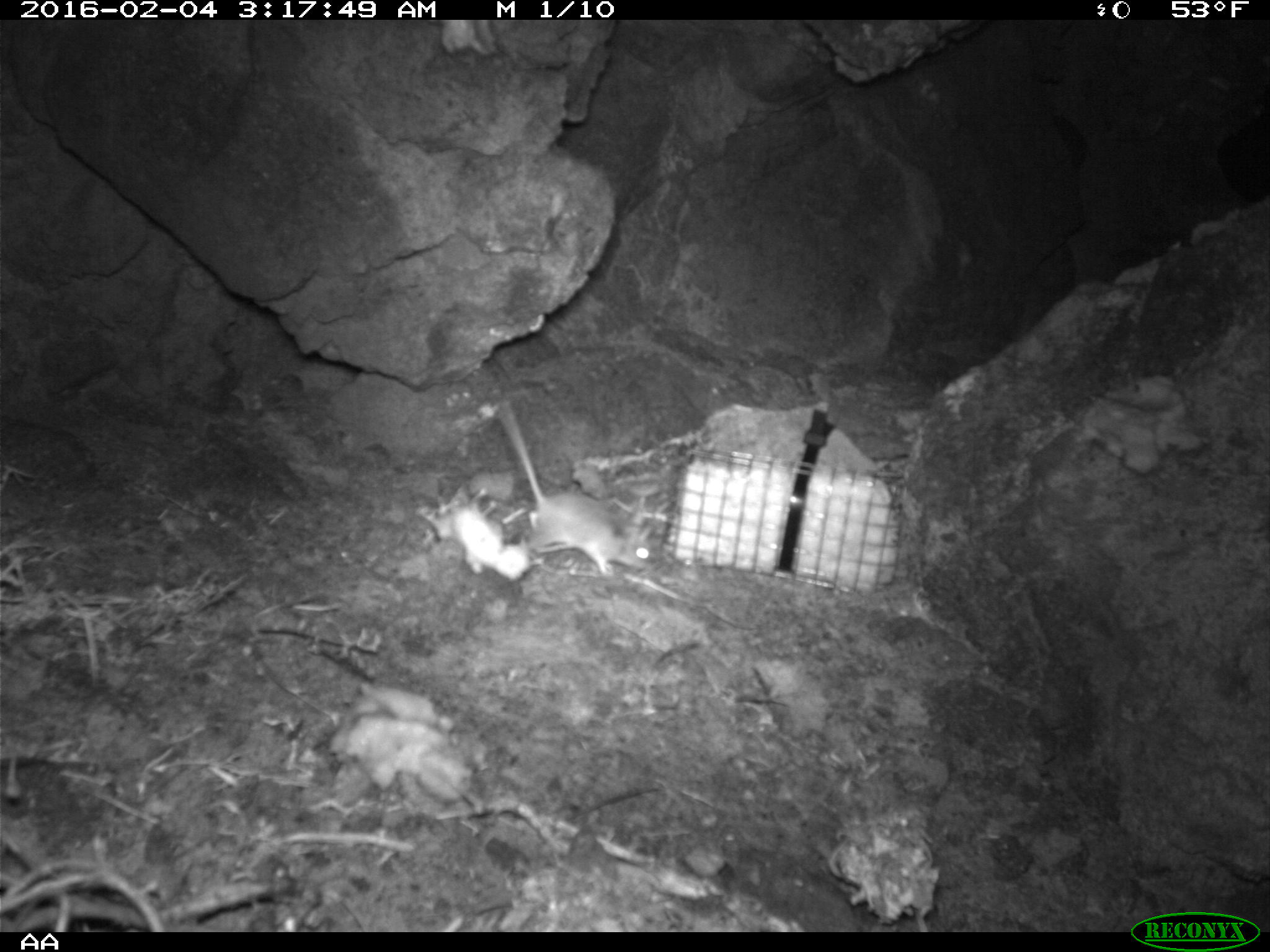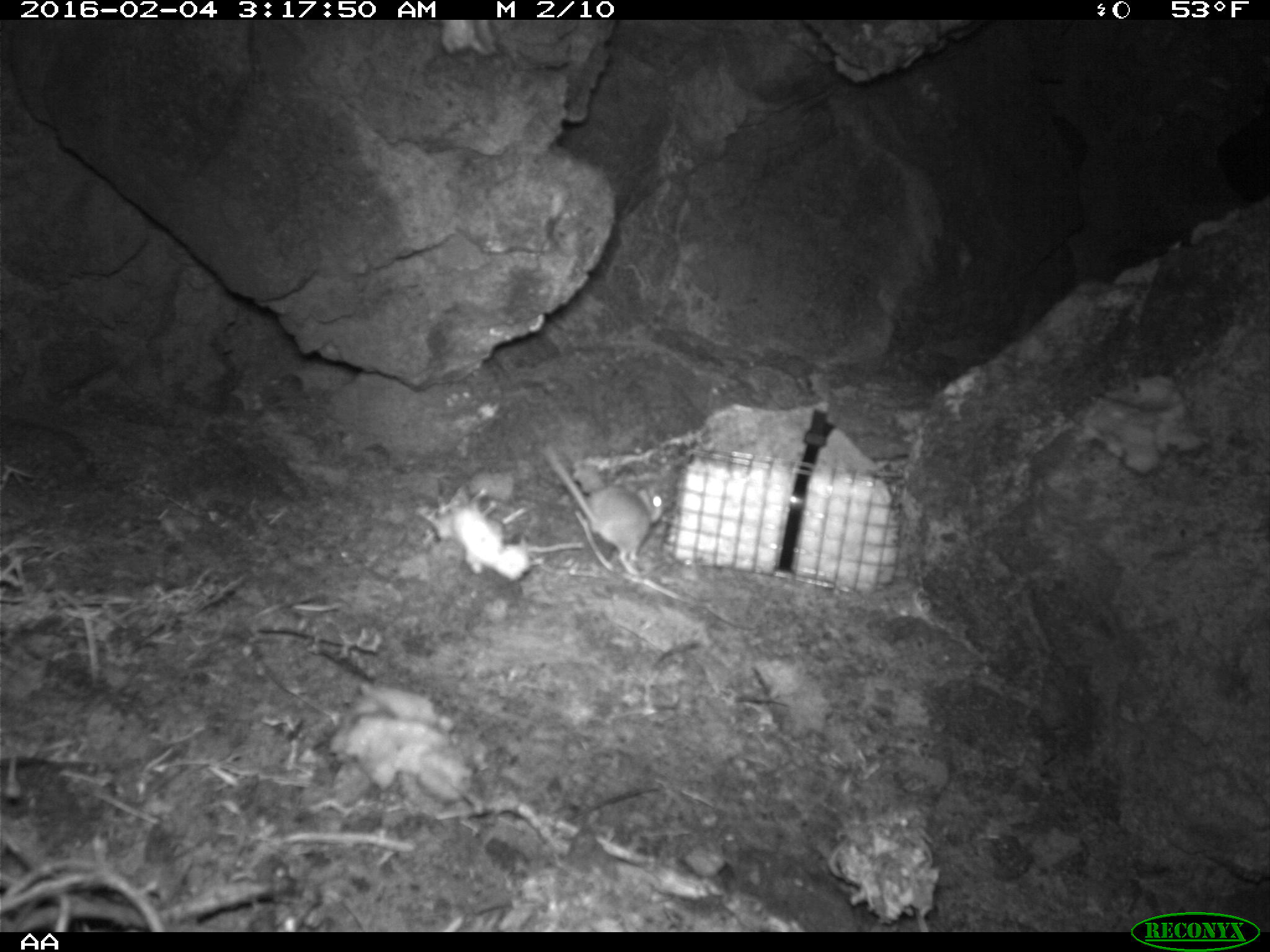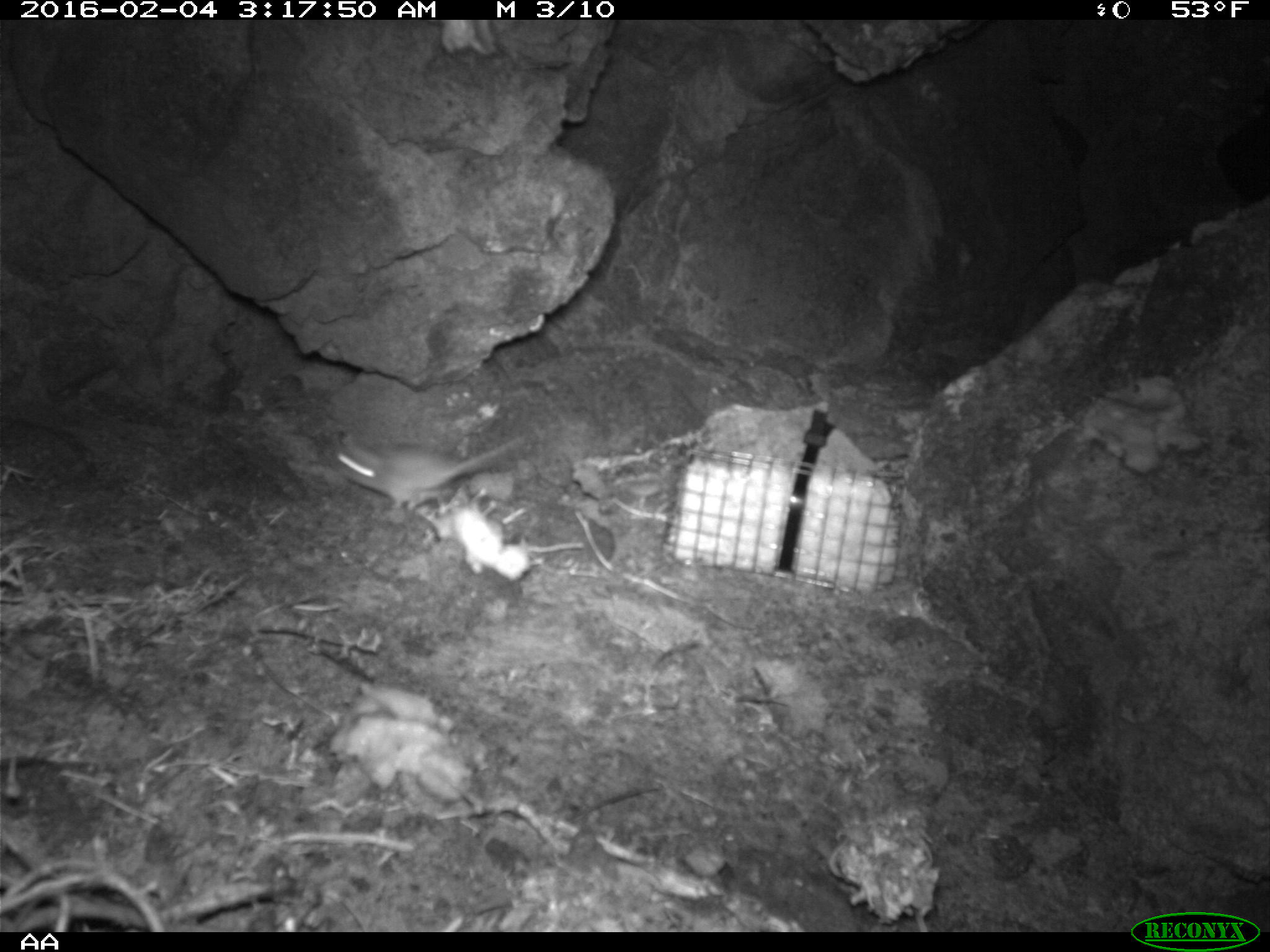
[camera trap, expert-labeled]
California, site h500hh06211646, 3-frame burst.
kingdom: Animalia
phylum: Chordata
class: Mammalia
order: Rodentia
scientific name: Rodentia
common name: rodent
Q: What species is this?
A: Rodent (Rodentia).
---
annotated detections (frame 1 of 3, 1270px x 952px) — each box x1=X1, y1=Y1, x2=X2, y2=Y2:
rodent: x1=498, y1=400, x2=652, y2=580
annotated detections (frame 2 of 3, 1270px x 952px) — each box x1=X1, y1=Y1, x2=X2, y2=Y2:
rodent: x1=544, y1=447, x2=665, y2=576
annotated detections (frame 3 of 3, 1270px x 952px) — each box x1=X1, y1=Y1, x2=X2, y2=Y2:
rodent: x1=329, y1=434, x2=528, y2=513